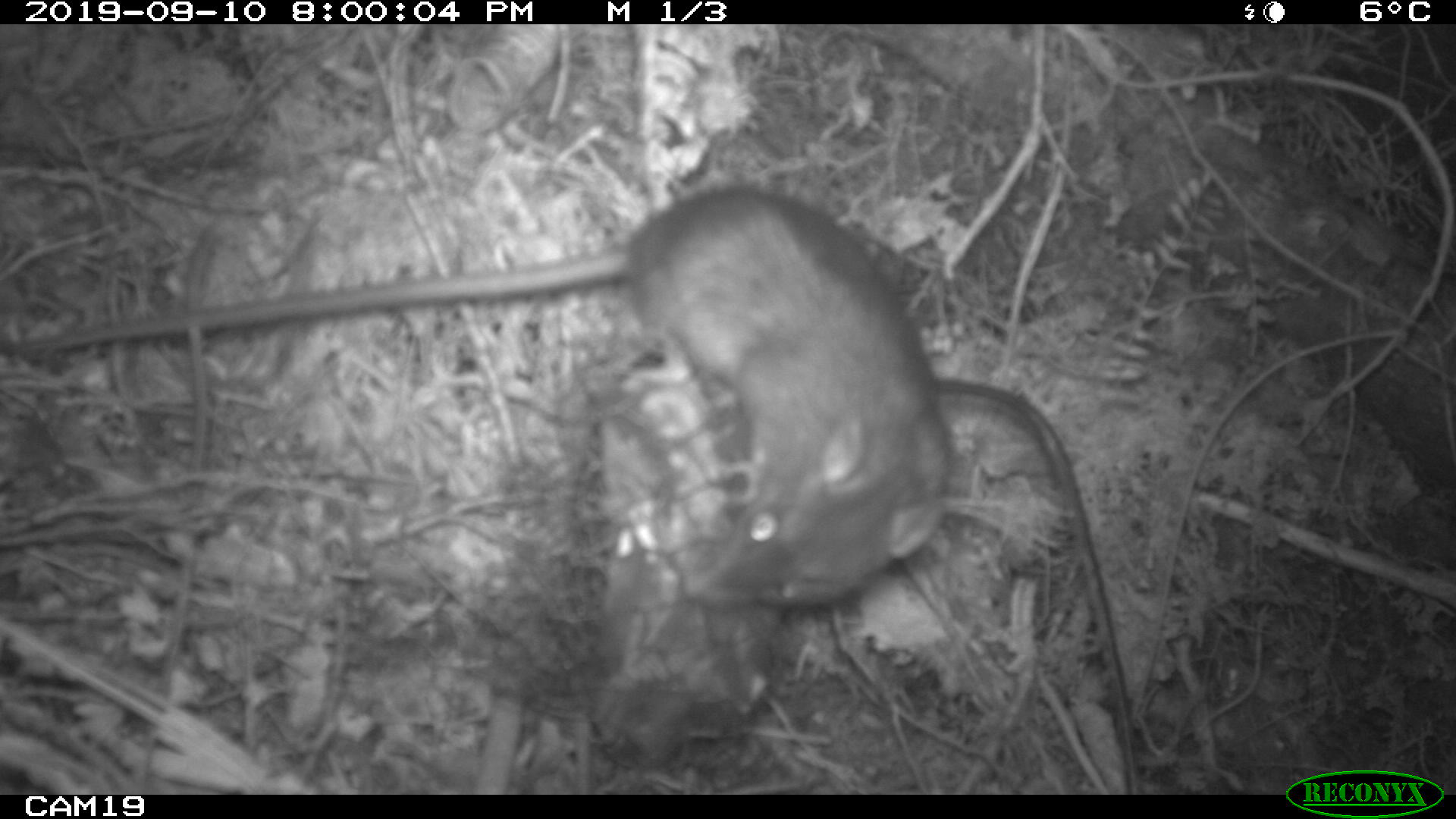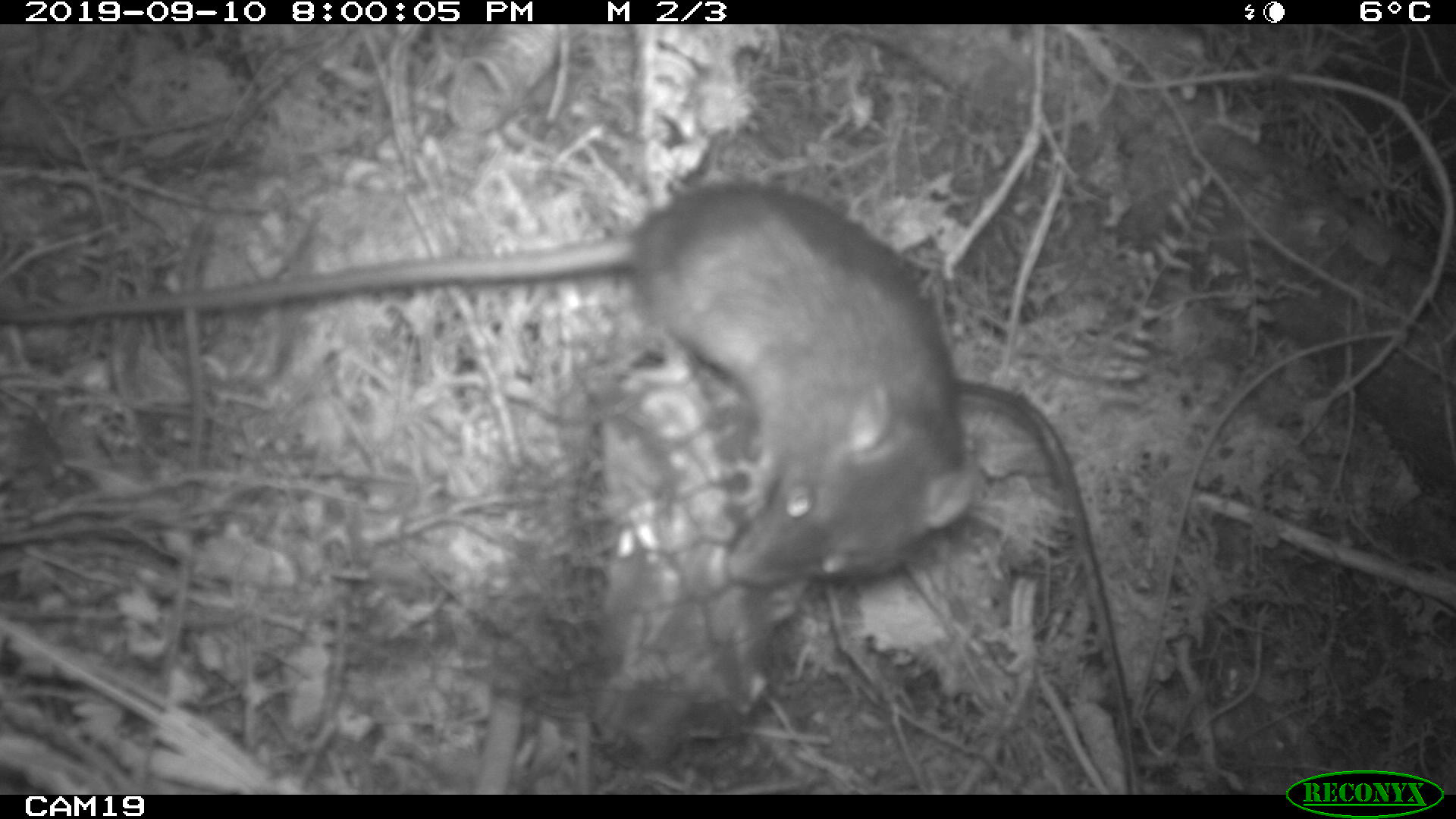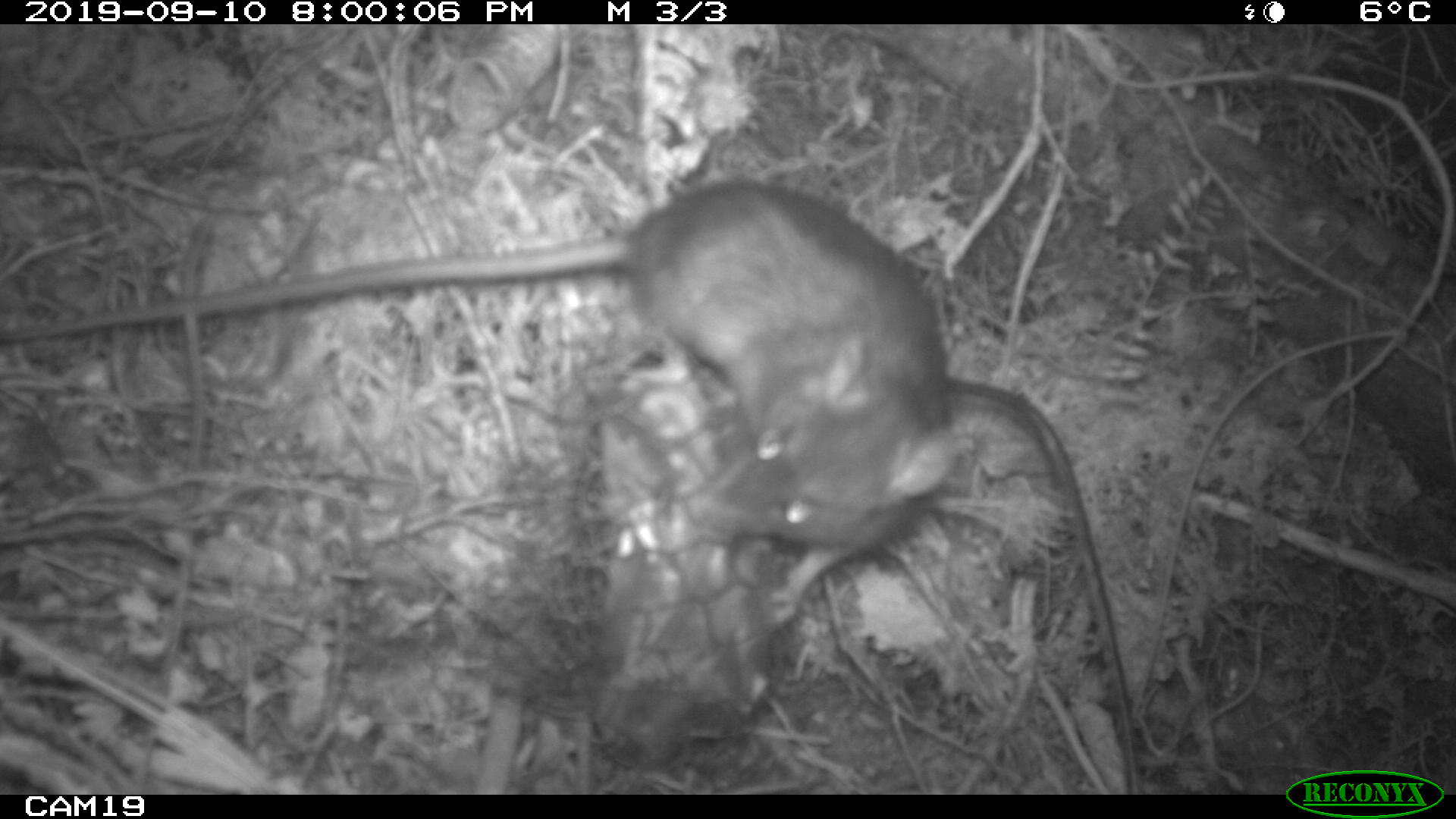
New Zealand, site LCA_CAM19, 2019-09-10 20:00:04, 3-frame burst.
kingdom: Animalia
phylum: Chordata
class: Mammalia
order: Rodentia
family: Muridae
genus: Rattus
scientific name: Rattus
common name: rat